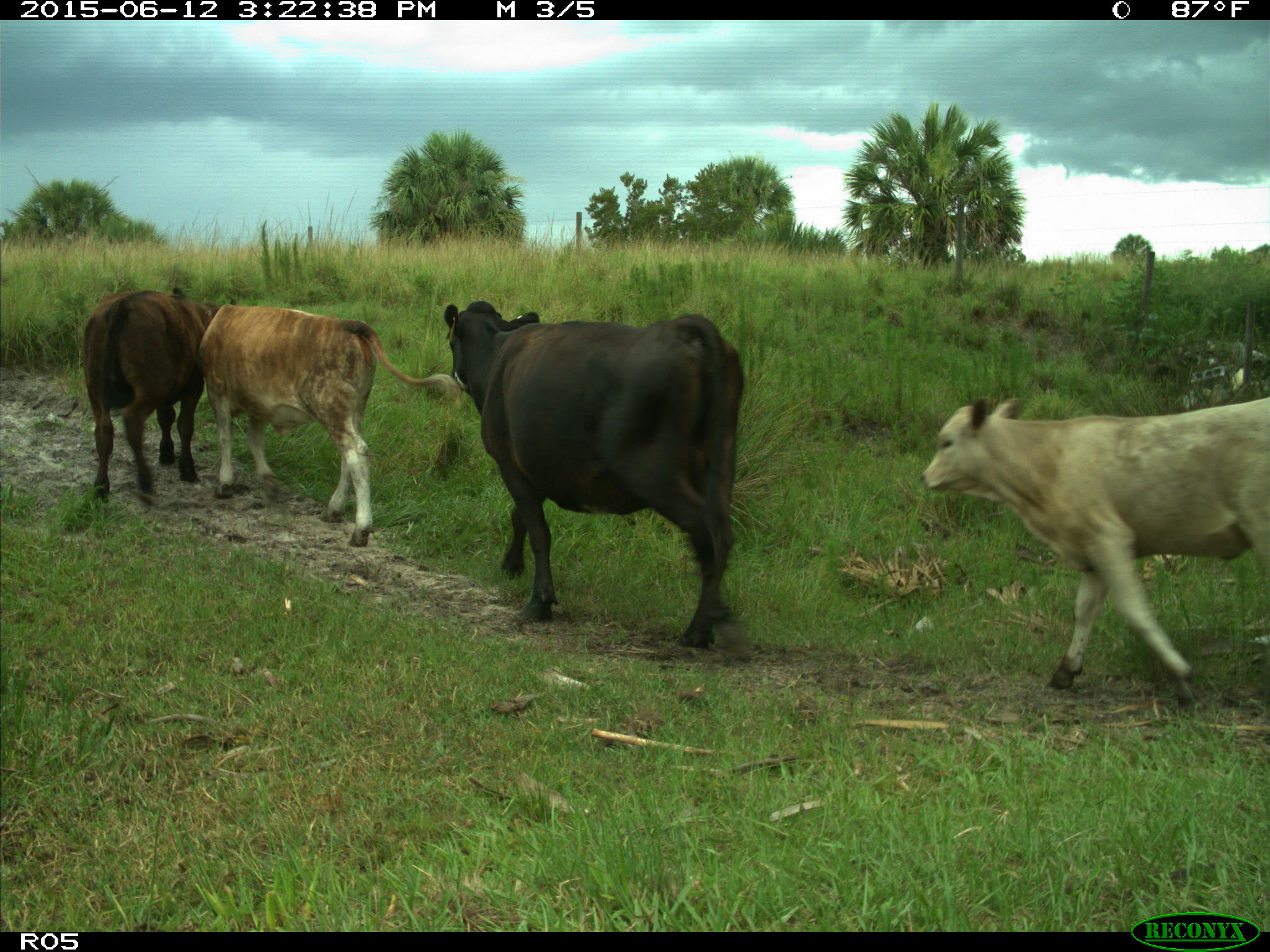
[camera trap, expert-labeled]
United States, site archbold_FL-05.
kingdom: Animalia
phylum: Chordata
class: Mammalia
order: Artiodactyla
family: Bovidae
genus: Bos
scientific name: Bos taurus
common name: domestic cow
Bos taurus (domestic cow).